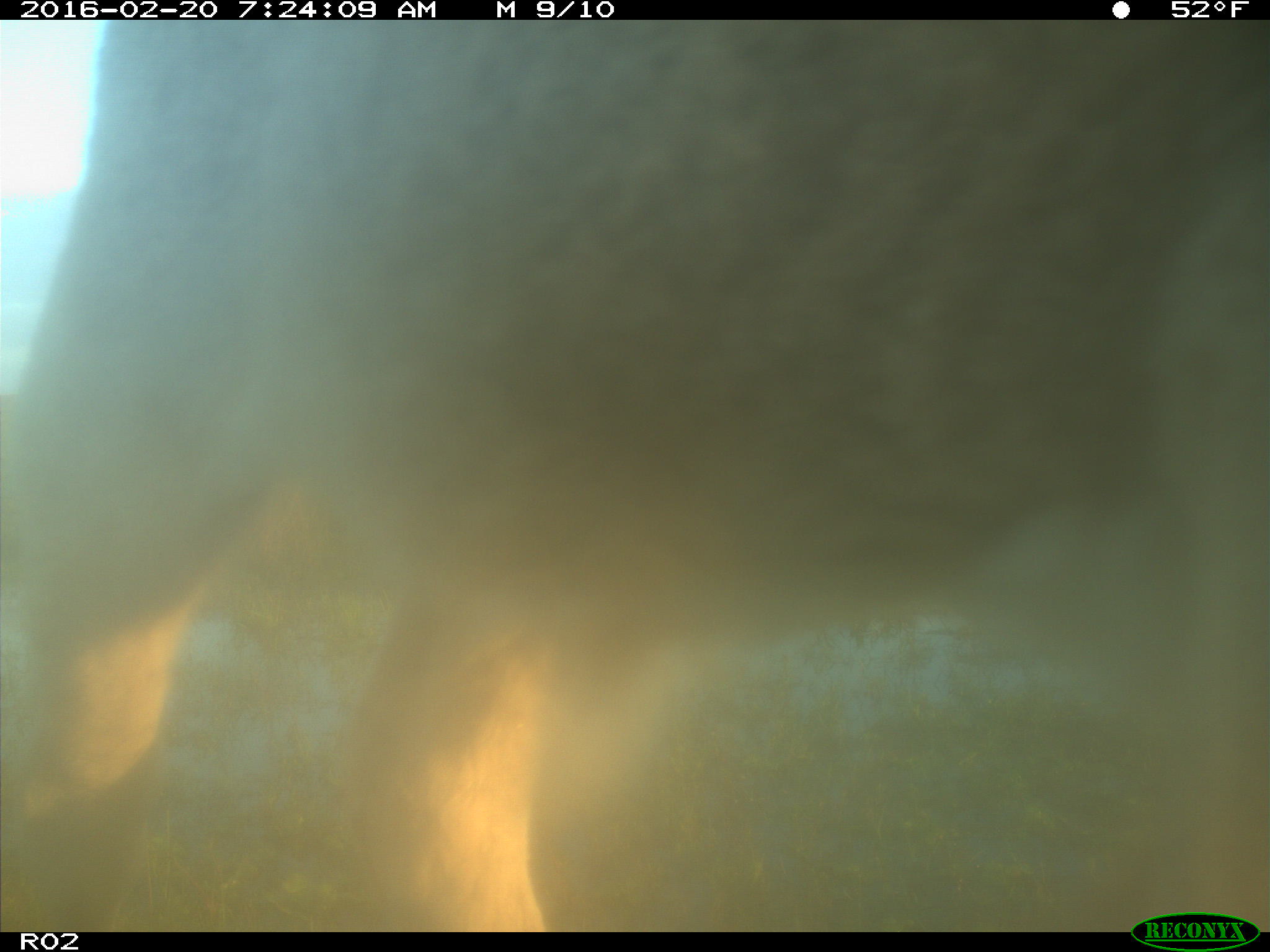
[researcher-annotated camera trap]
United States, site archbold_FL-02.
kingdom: Animalia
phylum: Chordata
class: Mammalia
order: Artiodactyla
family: Bovidae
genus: Bos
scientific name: Bos taurus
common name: domestic cow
Bos taurus (domestic cow).